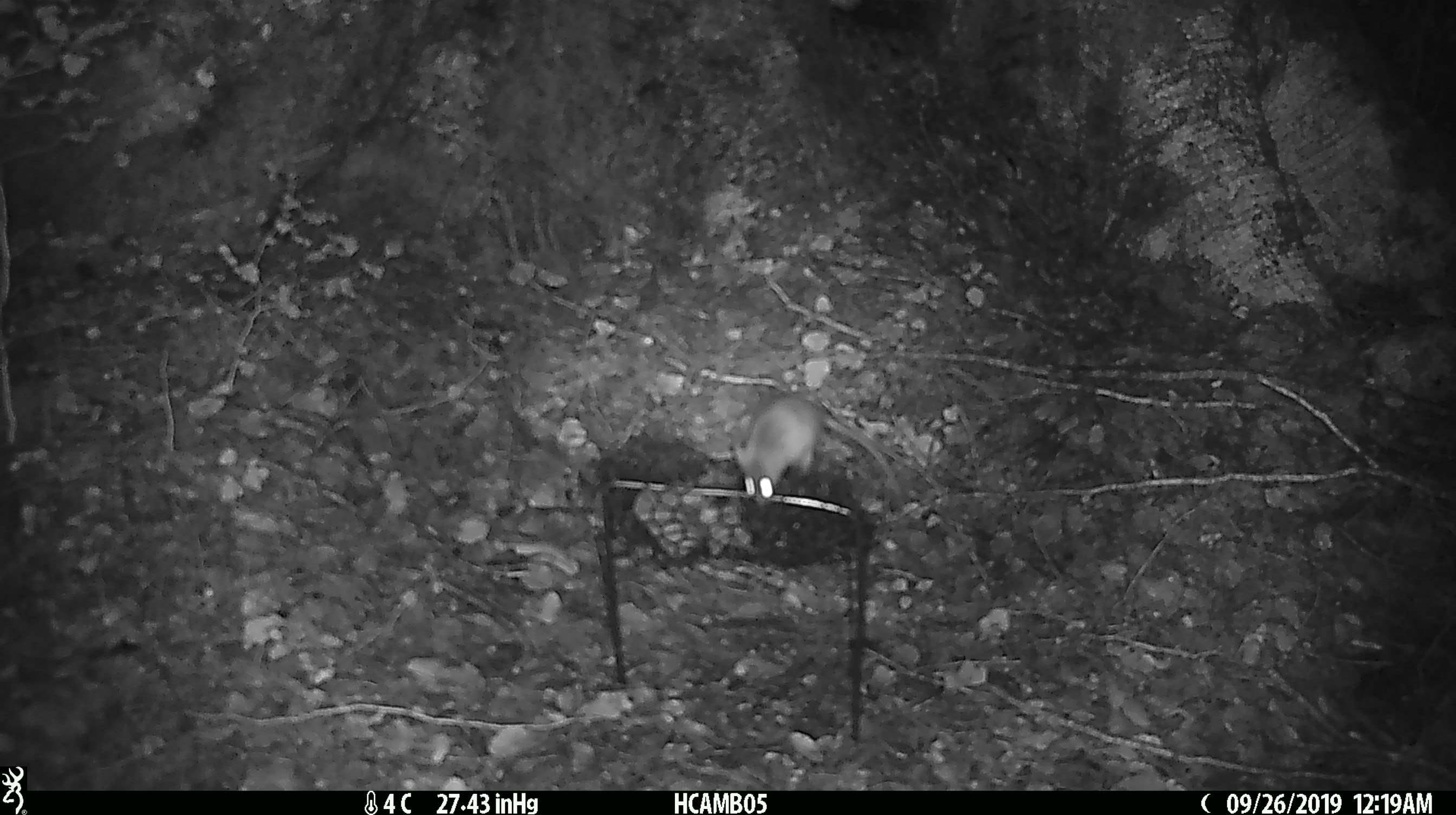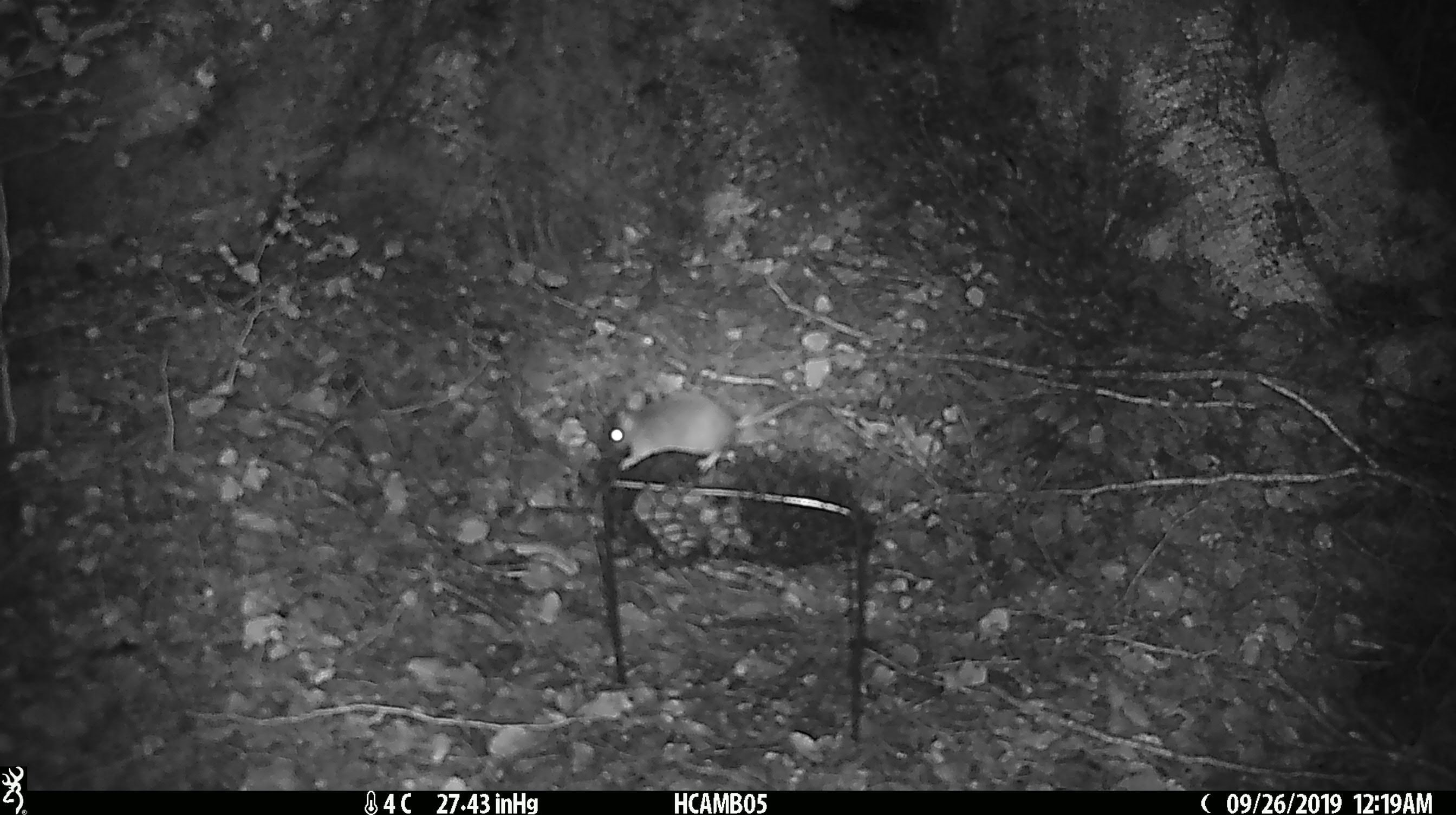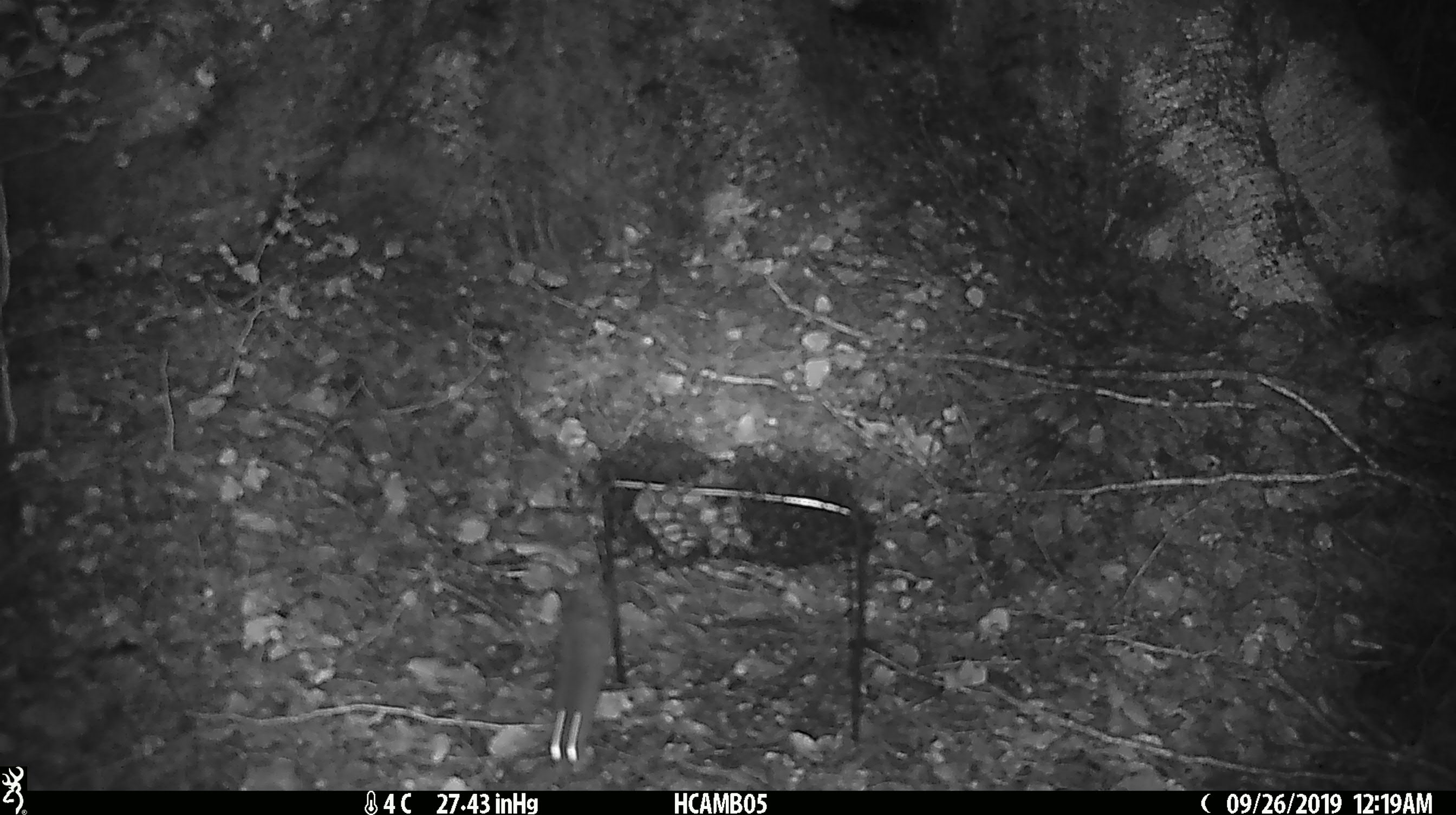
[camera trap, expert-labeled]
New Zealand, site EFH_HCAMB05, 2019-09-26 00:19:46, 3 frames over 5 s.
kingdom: Animalia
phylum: Chordata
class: Mammalia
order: Rodentia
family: Muridae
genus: Mus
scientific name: Mus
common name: mouse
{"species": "mouse (Mus)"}